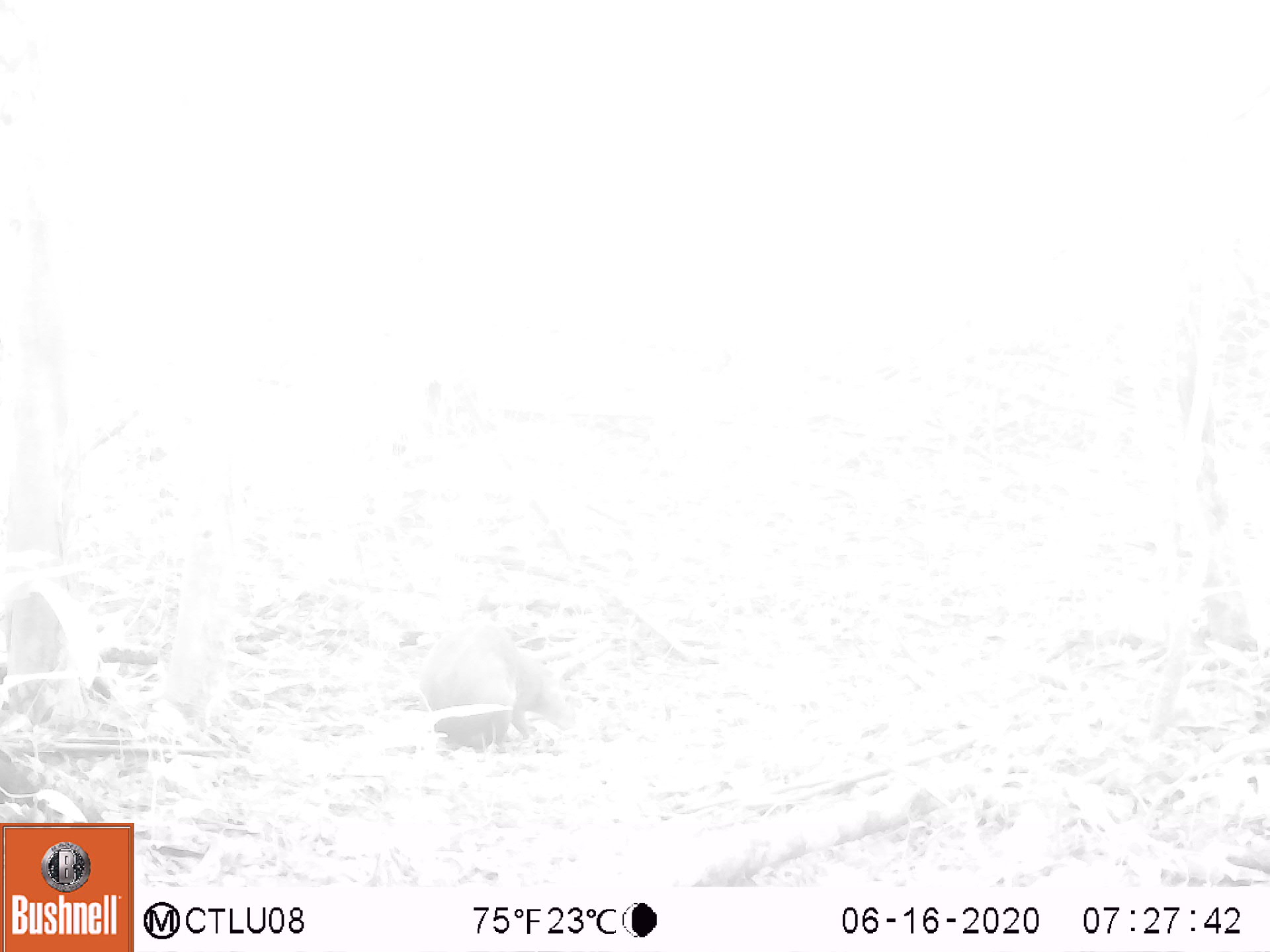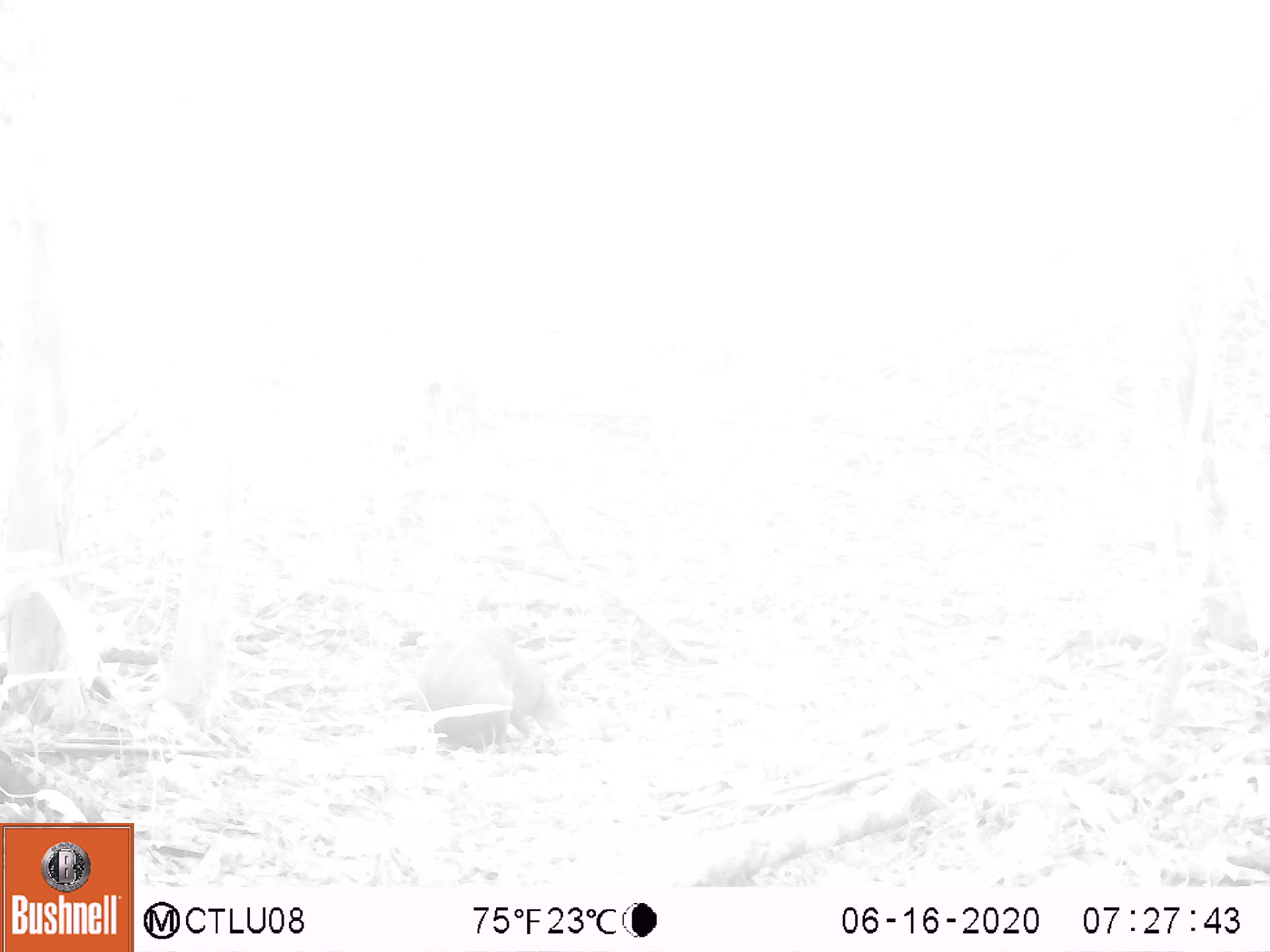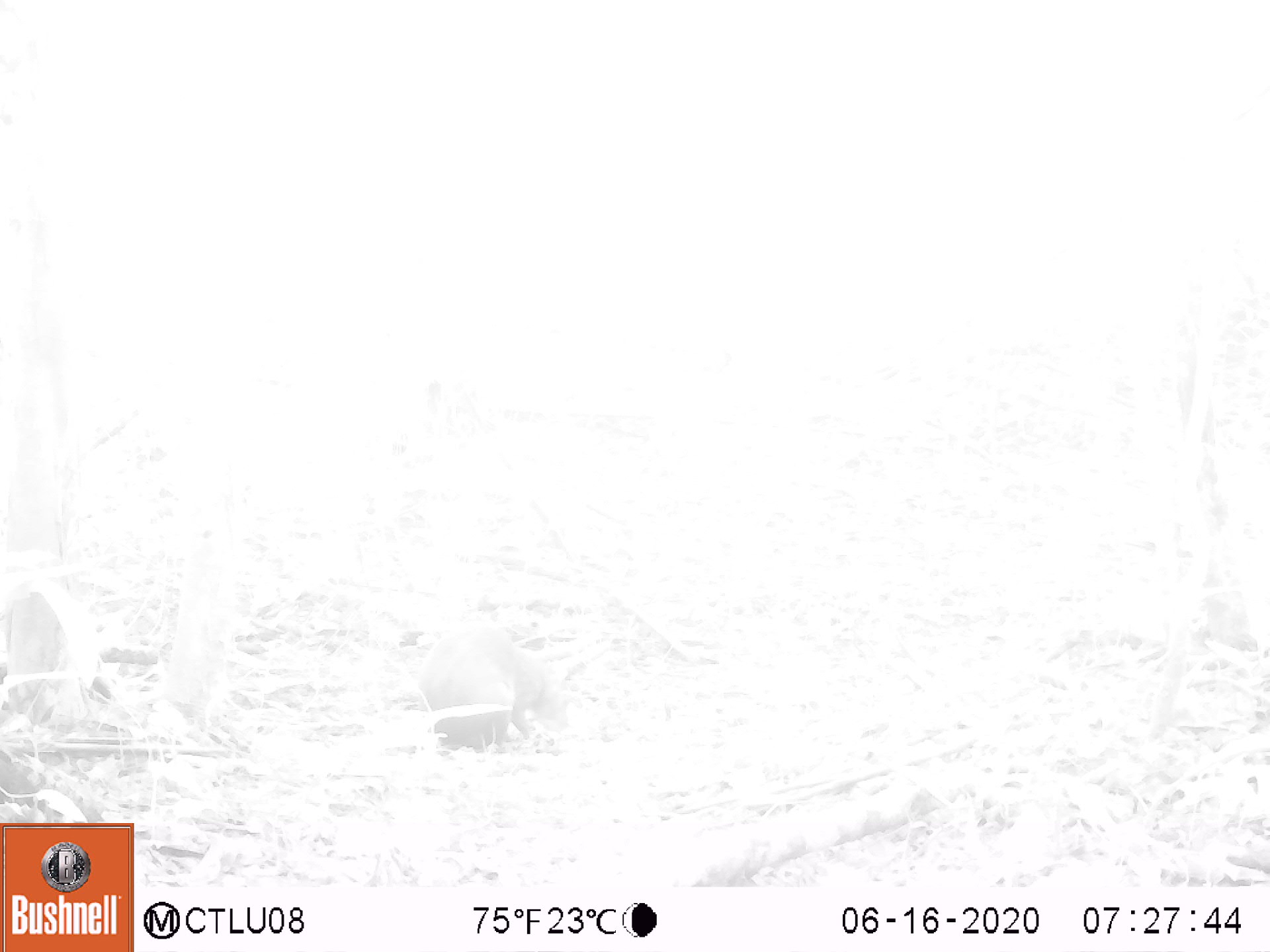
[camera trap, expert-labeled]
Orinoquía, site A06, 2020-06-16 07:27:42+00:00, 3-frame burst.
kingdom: Animalia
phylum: Chordata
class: Mammalia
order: Rodentia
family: Dasyproctidae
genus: Dasyprocta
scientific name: Dasyprocta fuliginosa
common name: black agouti